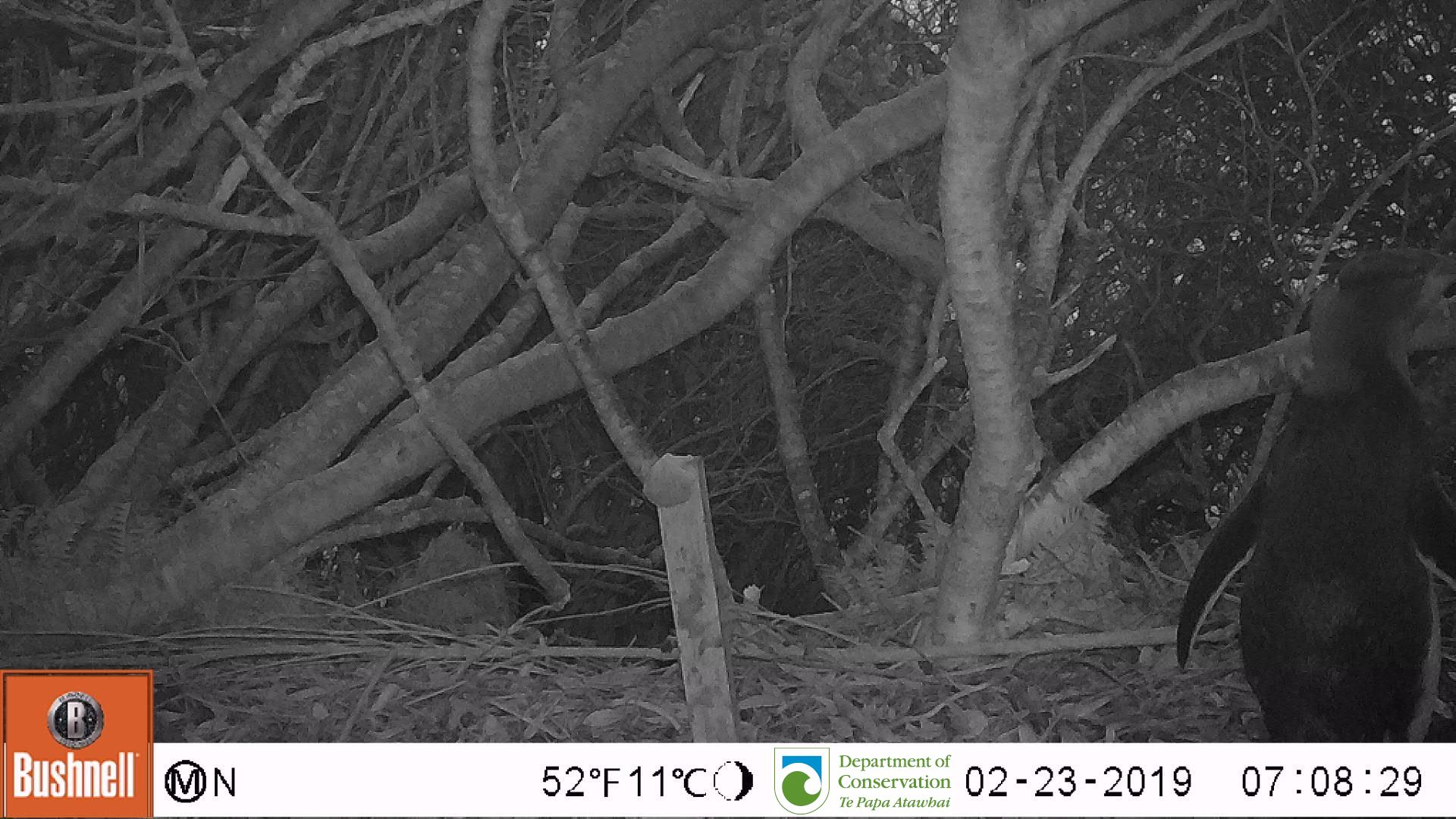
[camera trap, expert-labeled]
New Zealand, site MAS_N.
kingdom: Animalia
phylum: Chordata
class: Aves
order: Sphenisciformes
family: Spheniscidae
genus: Megadyptes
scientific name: Megadyptes antipodes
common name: yellow-eyed penguin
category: yellow eyed penguin